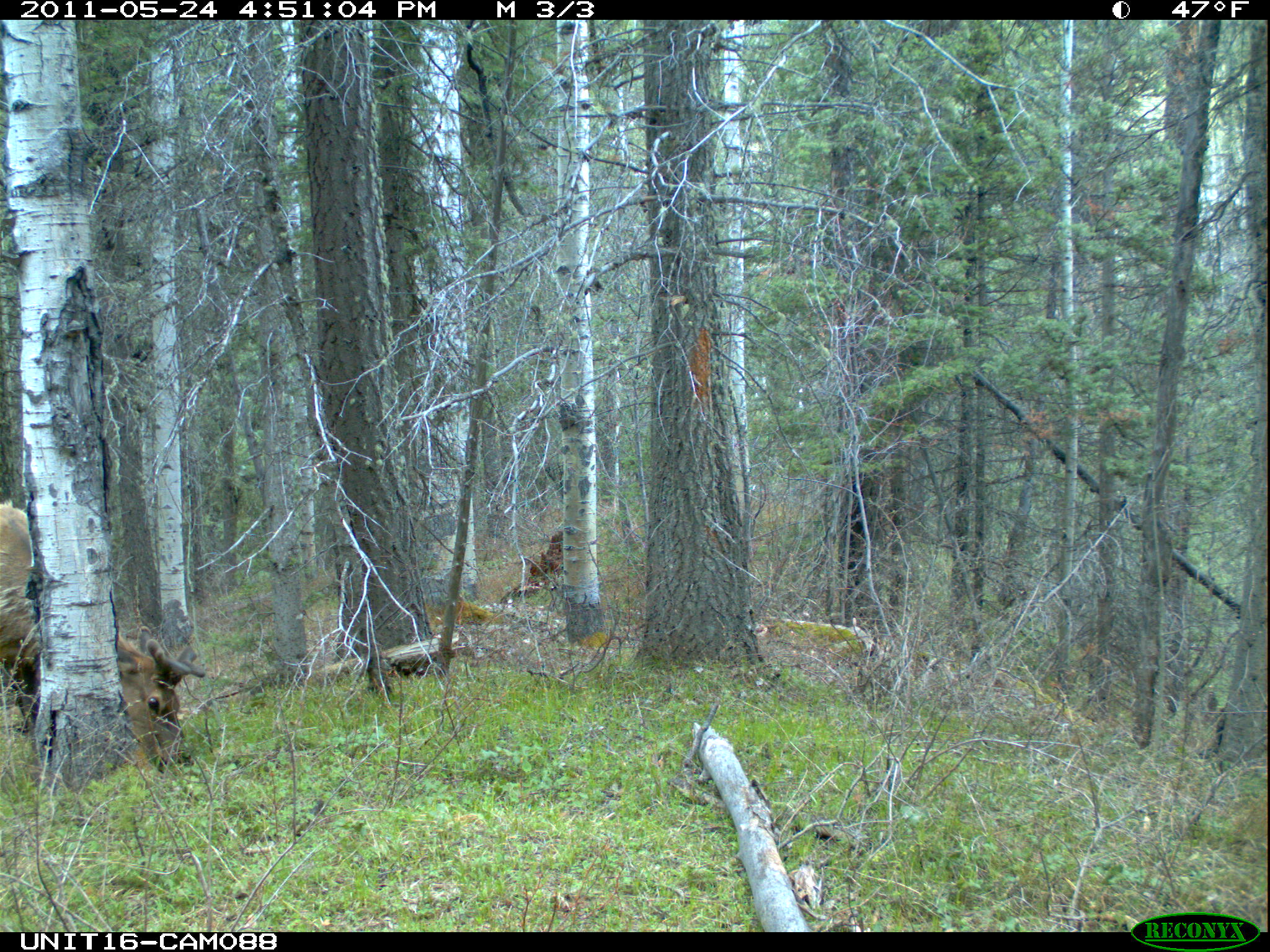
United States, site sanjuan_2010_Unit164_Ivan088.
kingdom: Animalia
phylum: Chordata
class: Mammalia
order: Artiodactyla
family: Cervidae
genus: Cervus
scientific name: Cervus elaphus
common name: red deer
Cervus elaphus (red deer).